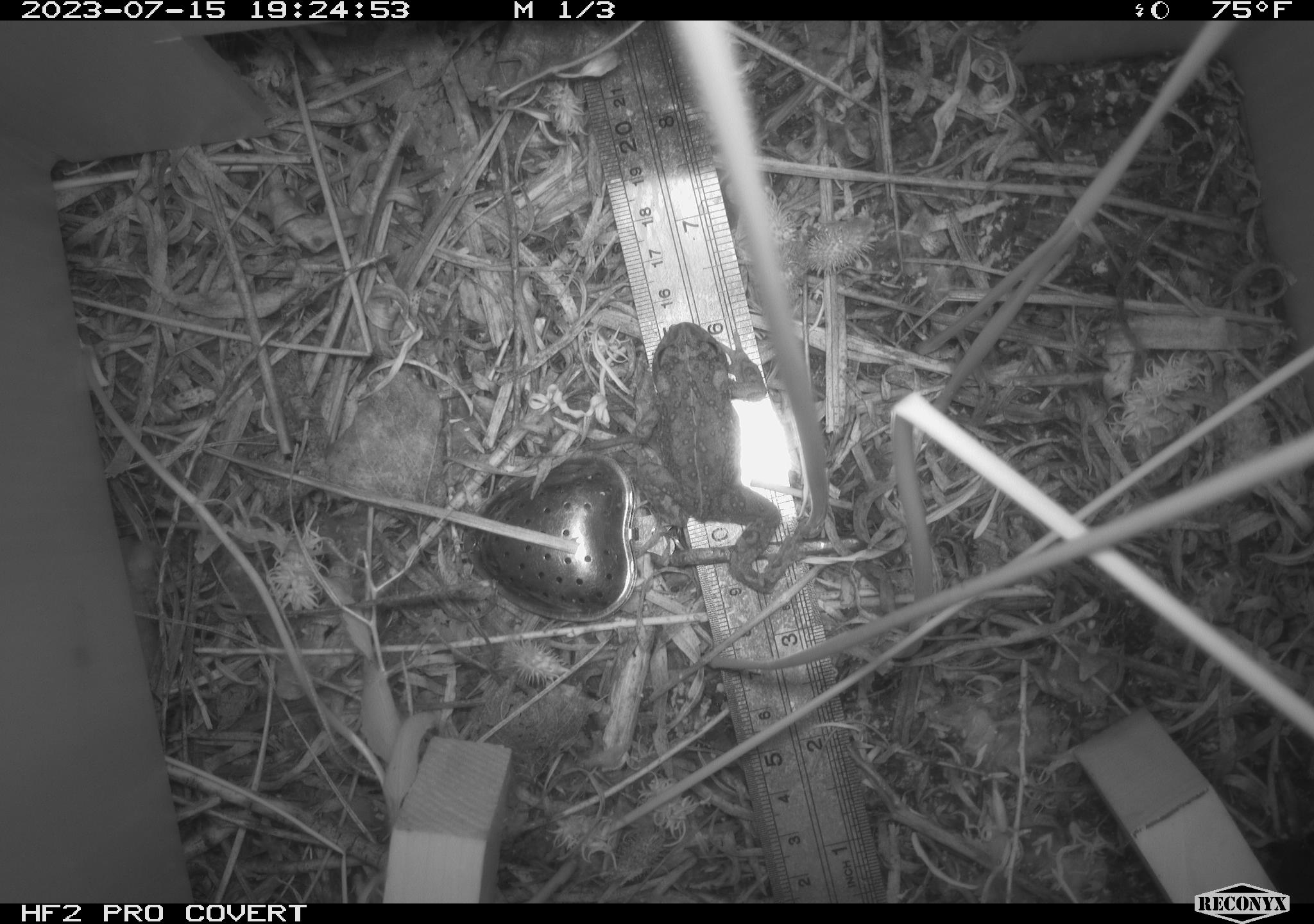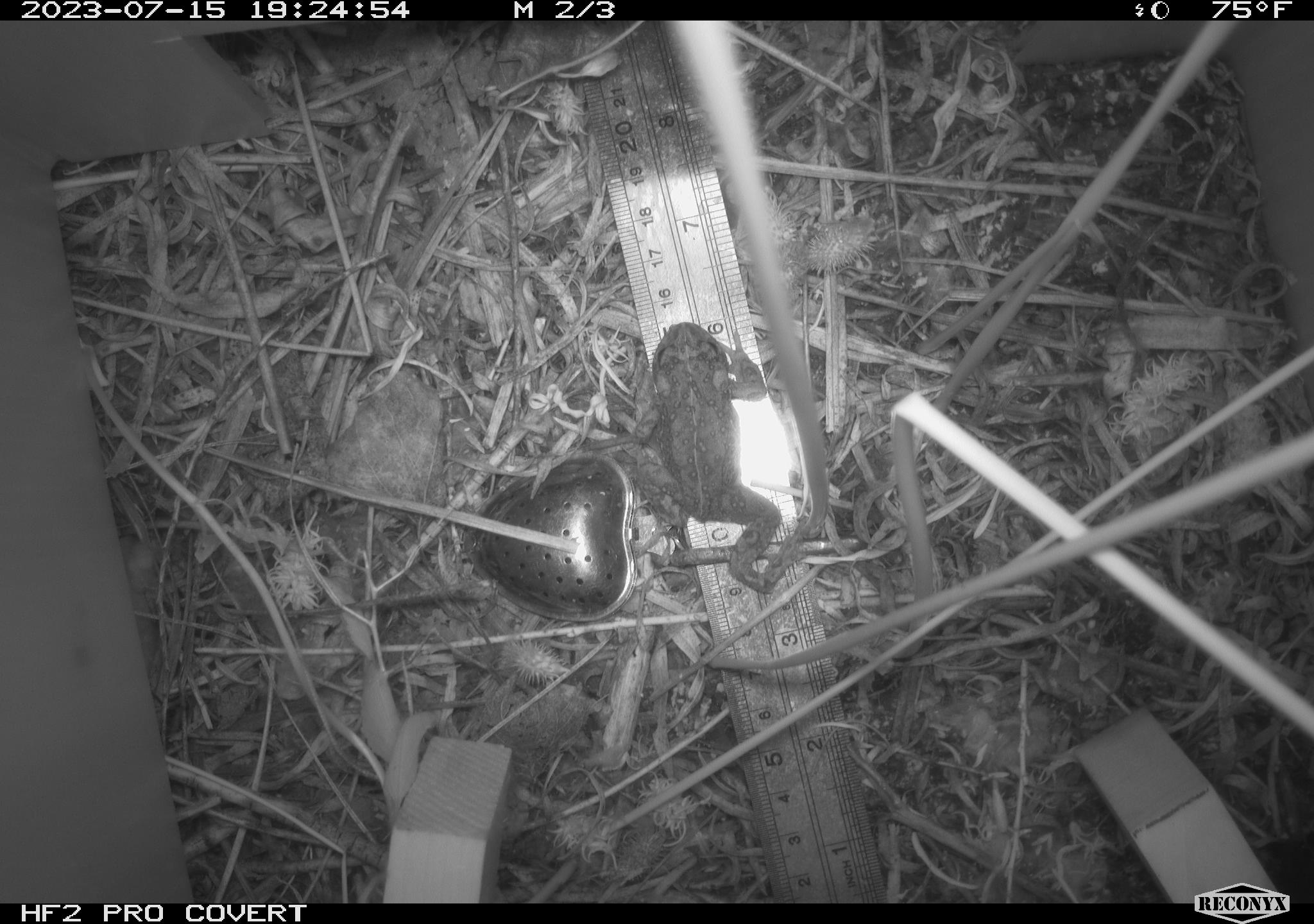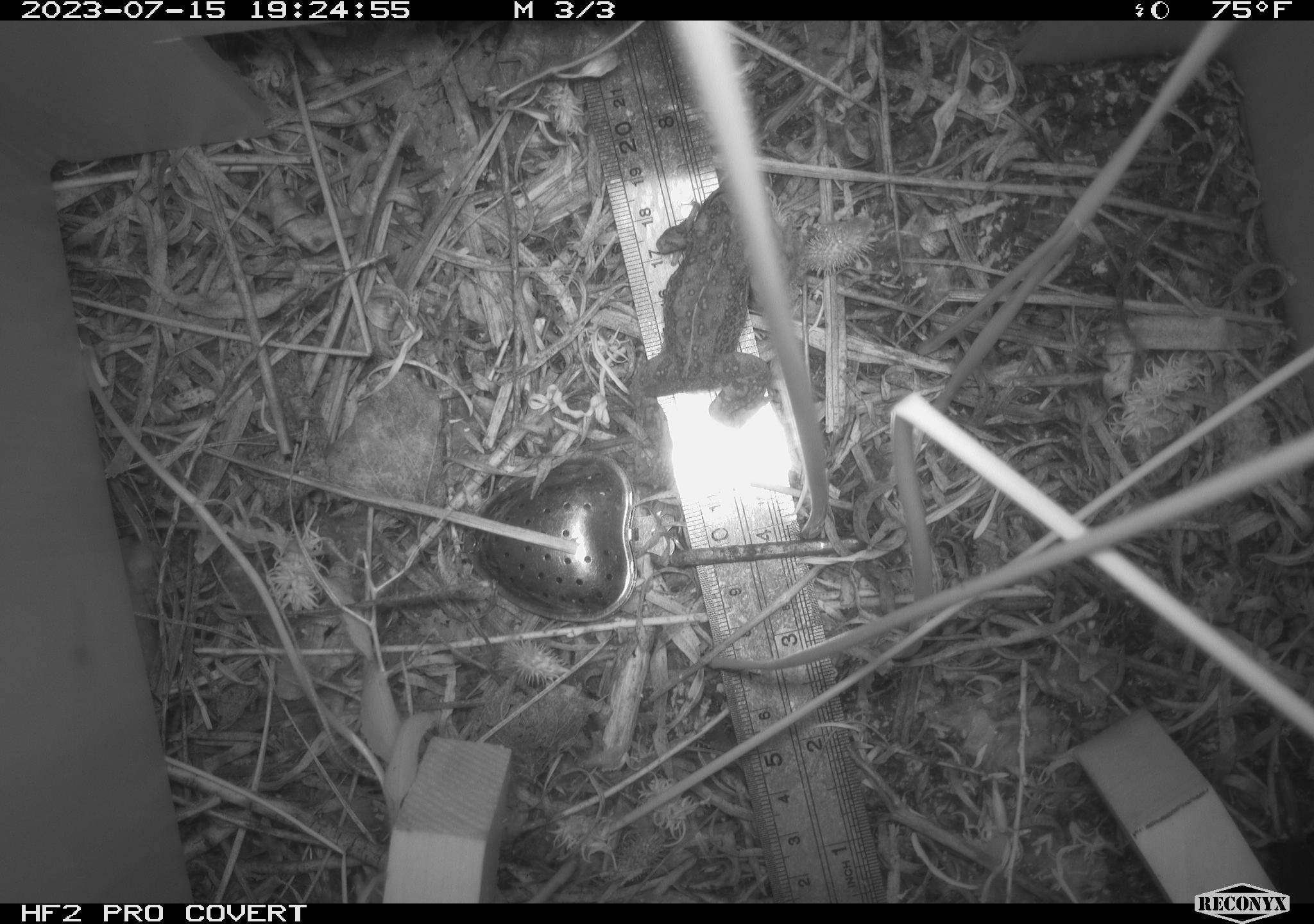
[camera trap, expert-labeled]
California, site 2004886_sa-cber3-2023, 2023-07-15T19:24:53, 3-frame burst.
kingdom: Animalia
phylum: Chordata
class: Amphibia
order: Anura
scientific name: Anura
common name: frogs